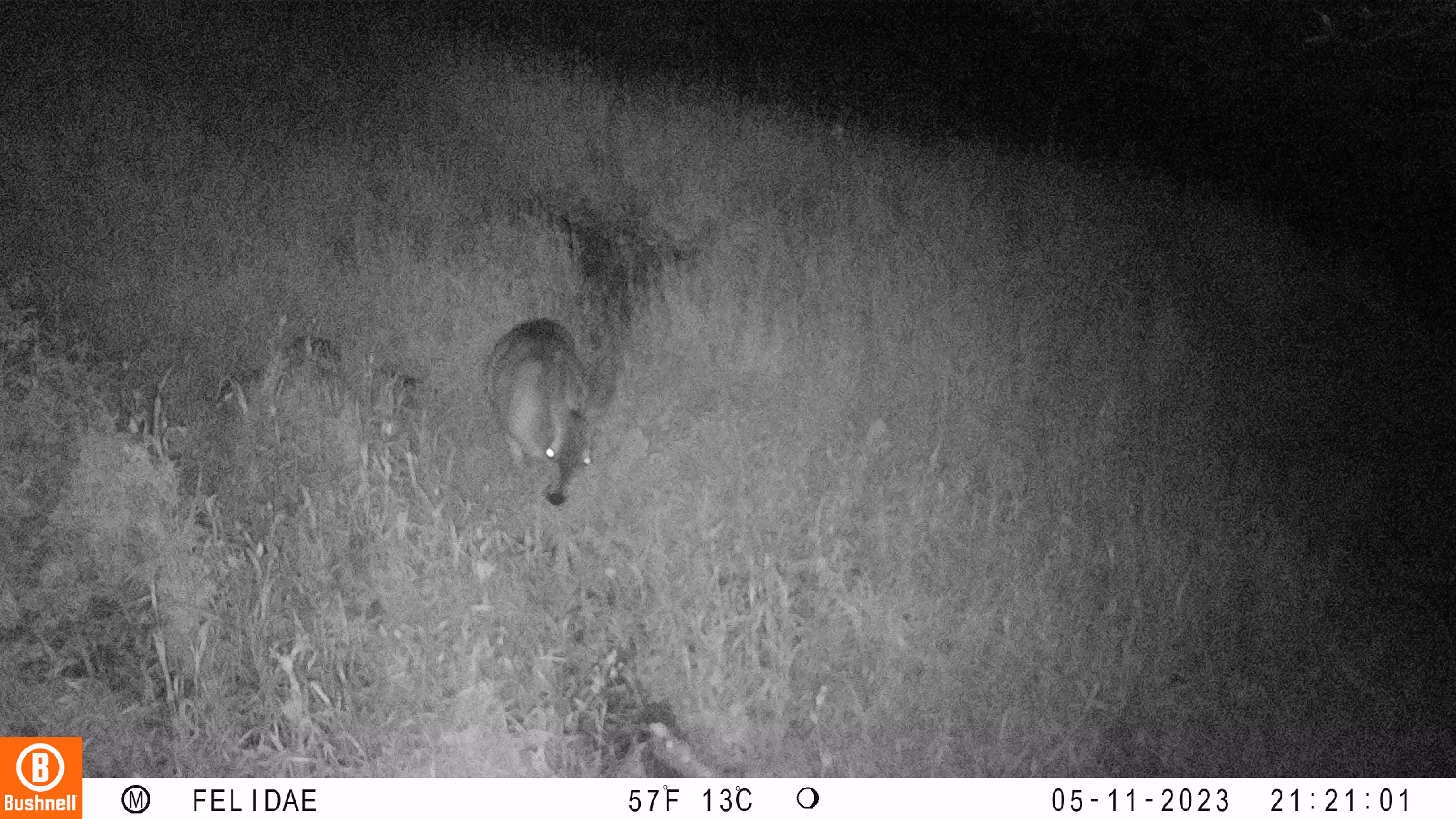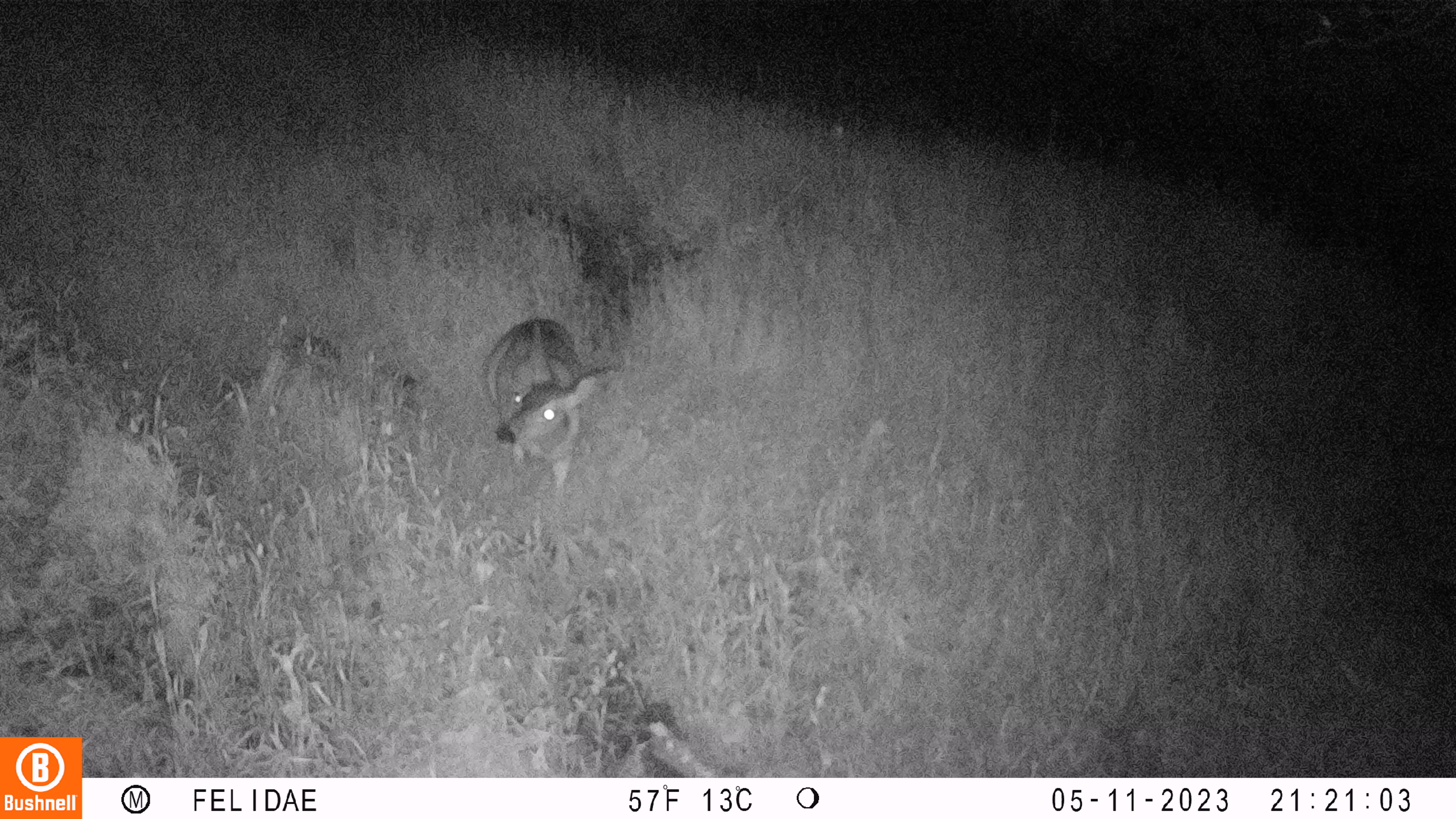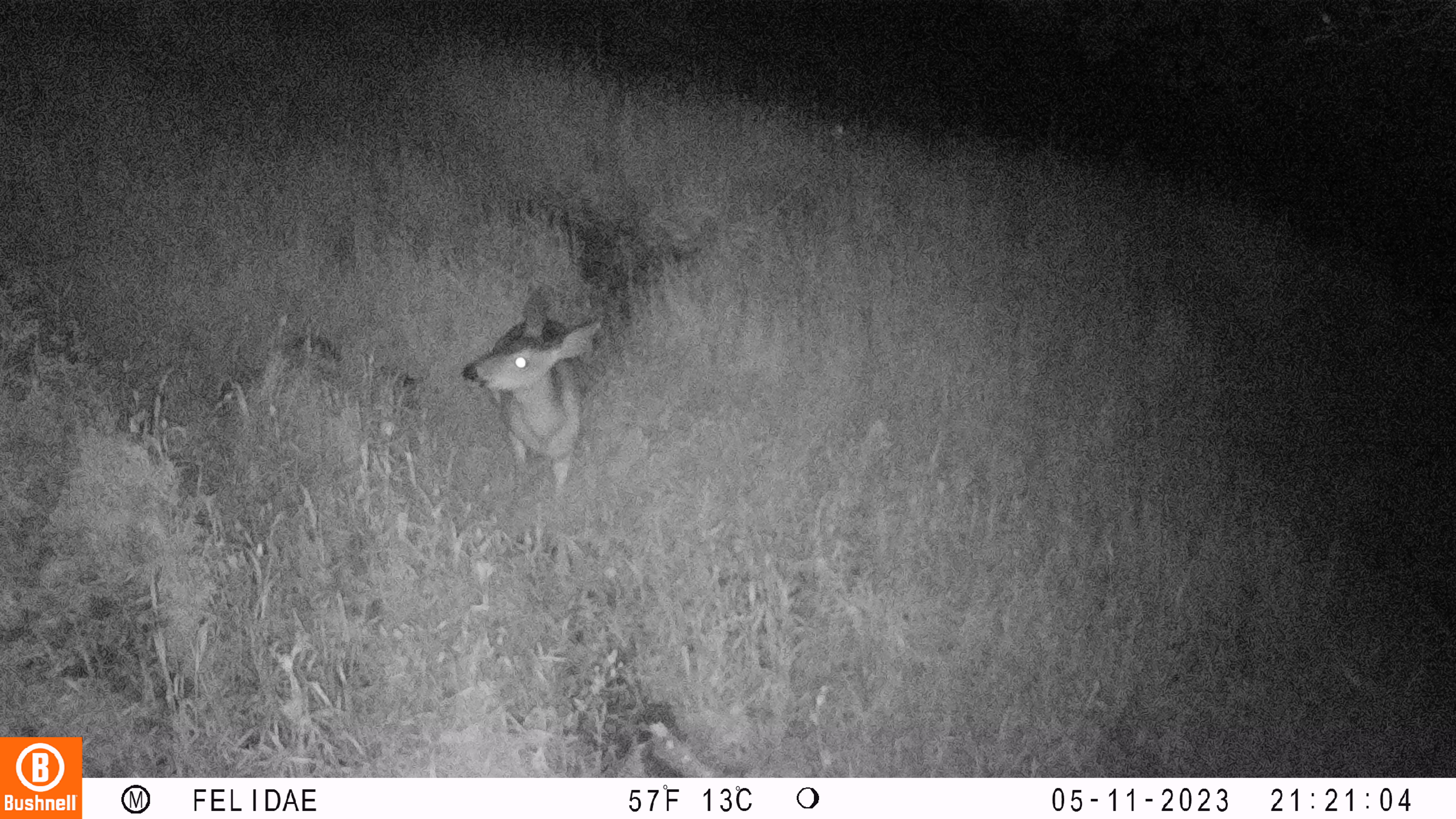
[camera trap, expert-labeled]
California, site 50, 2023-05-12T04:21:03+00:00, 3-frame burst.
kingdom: Animalia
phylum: Chordata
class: Mammalia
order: Artiodactyla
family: Cervidae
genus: Odocoileus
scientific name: Odocoileus hemionus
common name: mule deer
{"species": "mule deer (Odocoileus hemionus)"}